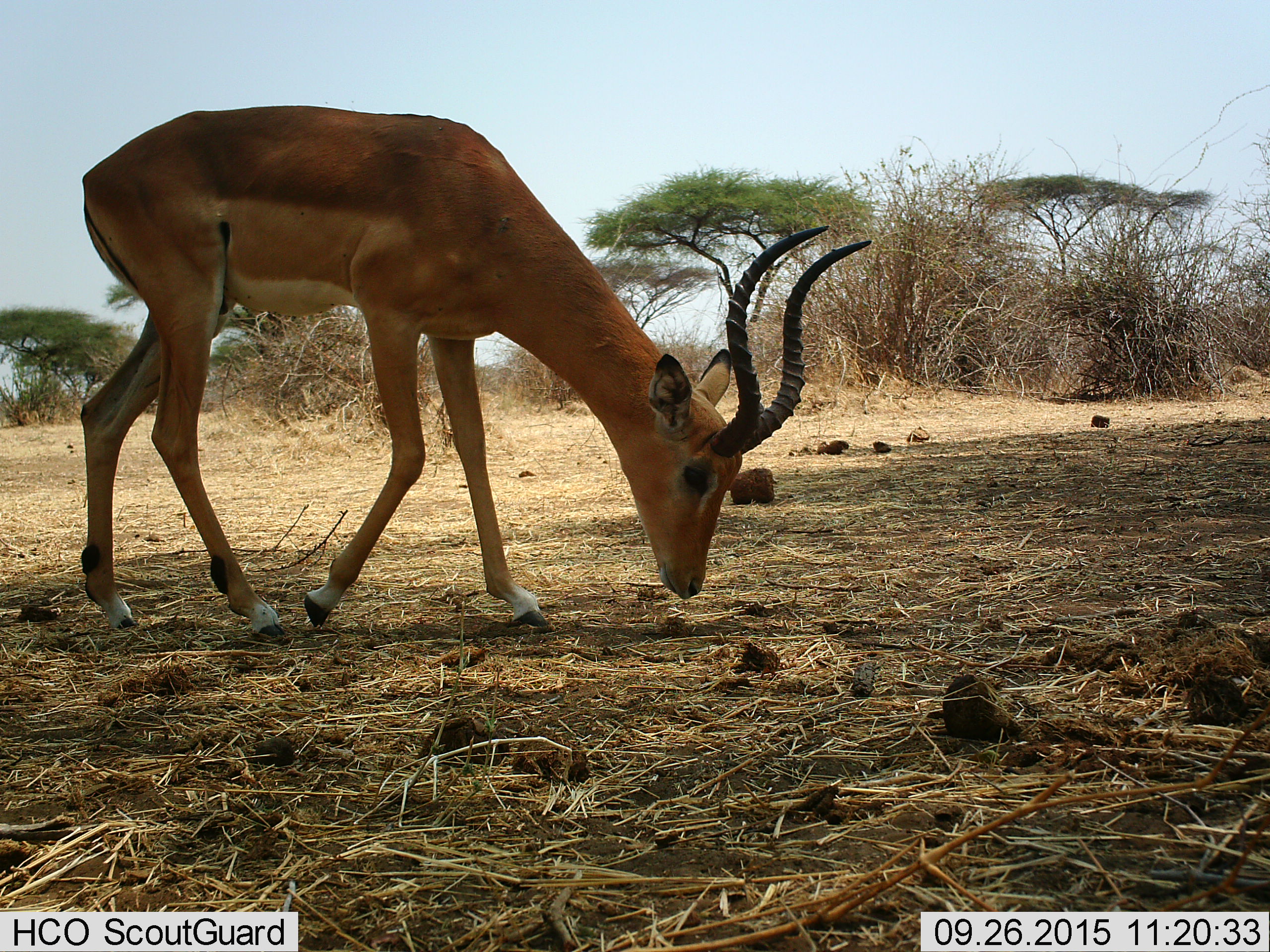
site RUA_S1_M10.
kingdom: Animalia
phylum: Chordata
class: Mammalia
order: Artiodactyla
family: Bovidae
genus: Aepyceros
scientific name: Aepyceros melampus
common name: impala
Impala (Aepyceros melampus), count 1. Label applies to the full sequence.